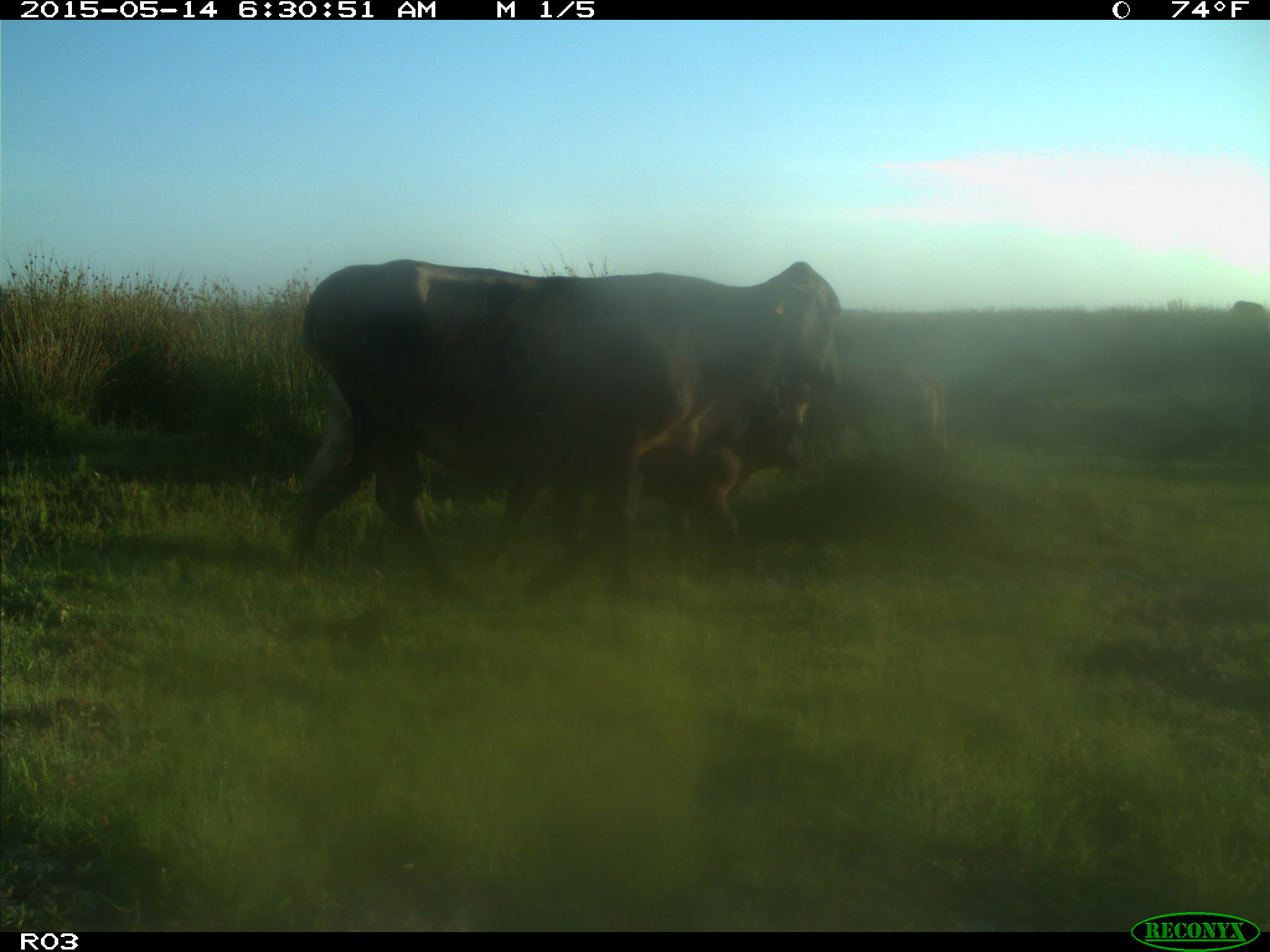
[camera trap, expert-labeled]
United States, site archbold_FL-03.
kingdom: Animalia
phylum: Chordata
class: Mammalia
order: Artiodactyla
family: Bovidae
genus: Bos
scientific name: Bos taurus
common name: domestic cow